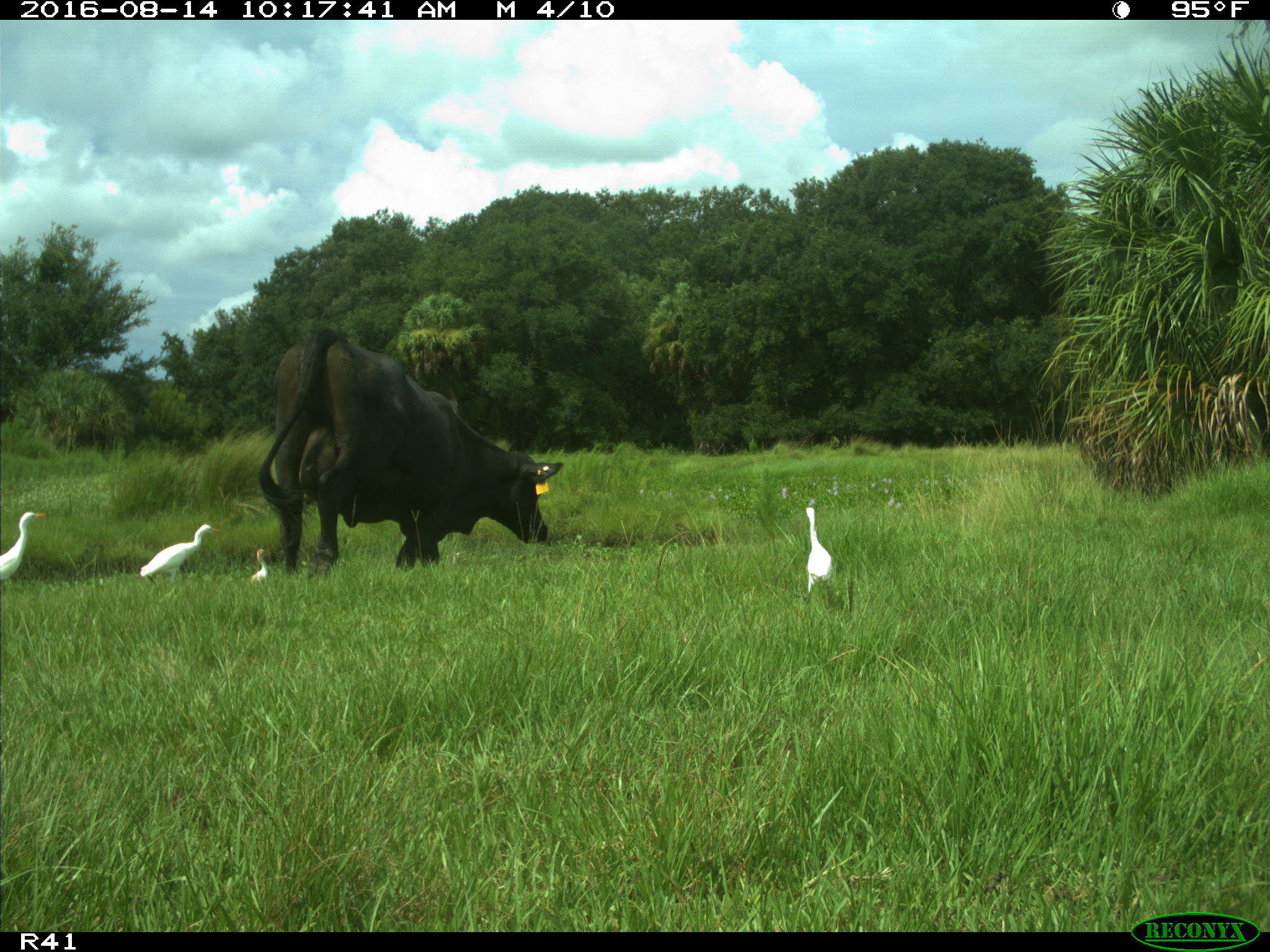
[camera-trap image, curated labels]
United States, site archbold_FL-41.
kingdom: Animalia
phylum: Chordata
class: Mammalia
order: Artiodactyla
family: Bovidae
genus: Bos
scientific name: Bos taurus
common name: domestic cow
Bos taurus (domestic cow).